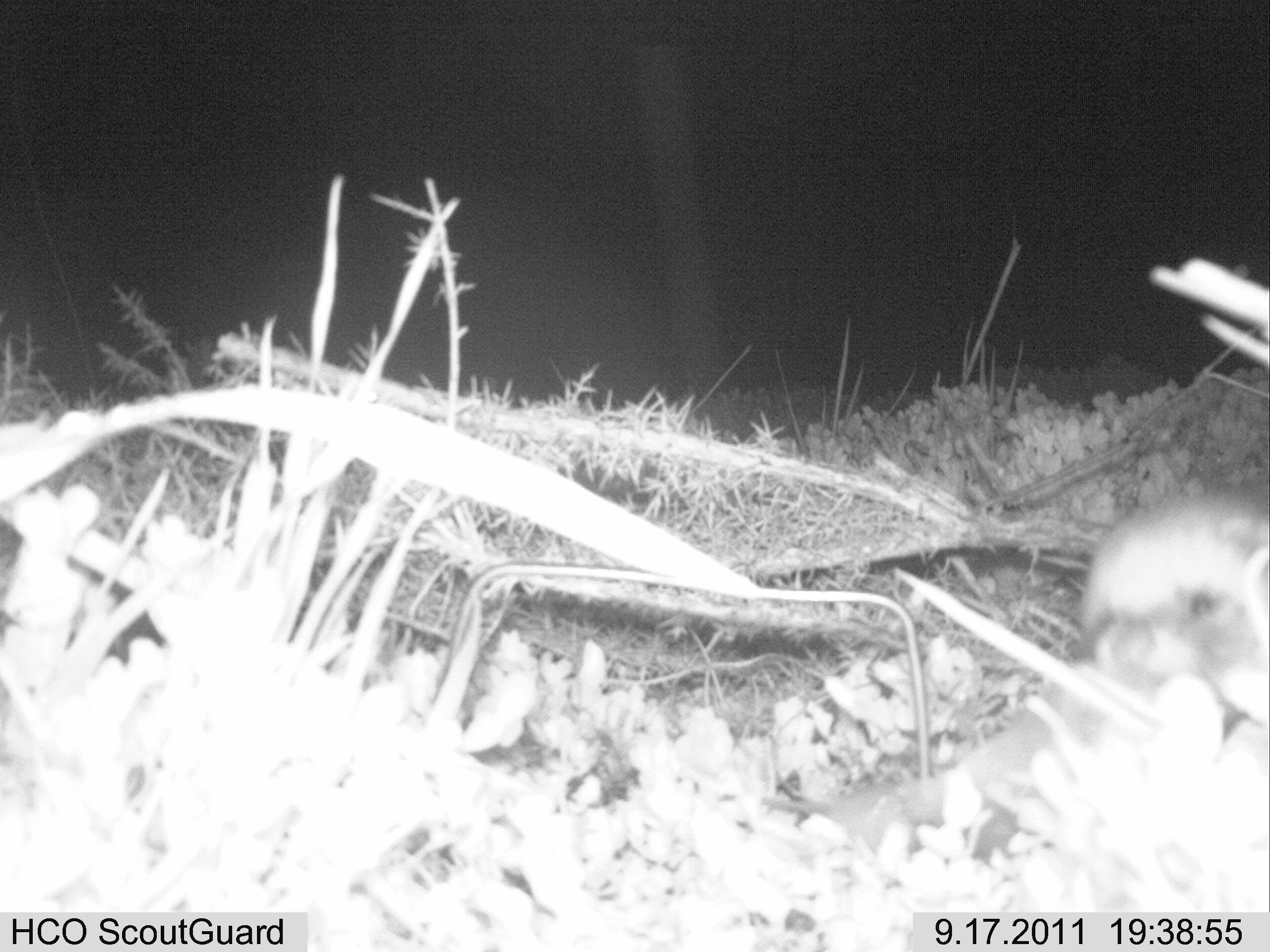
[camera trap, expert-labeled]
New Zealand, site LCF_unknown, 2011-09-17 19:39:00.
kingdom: Animalia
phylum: Chordata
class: Mammalia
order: Carnivora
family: Mustelidae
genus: Mustela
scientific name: Mustela furo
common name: ferret